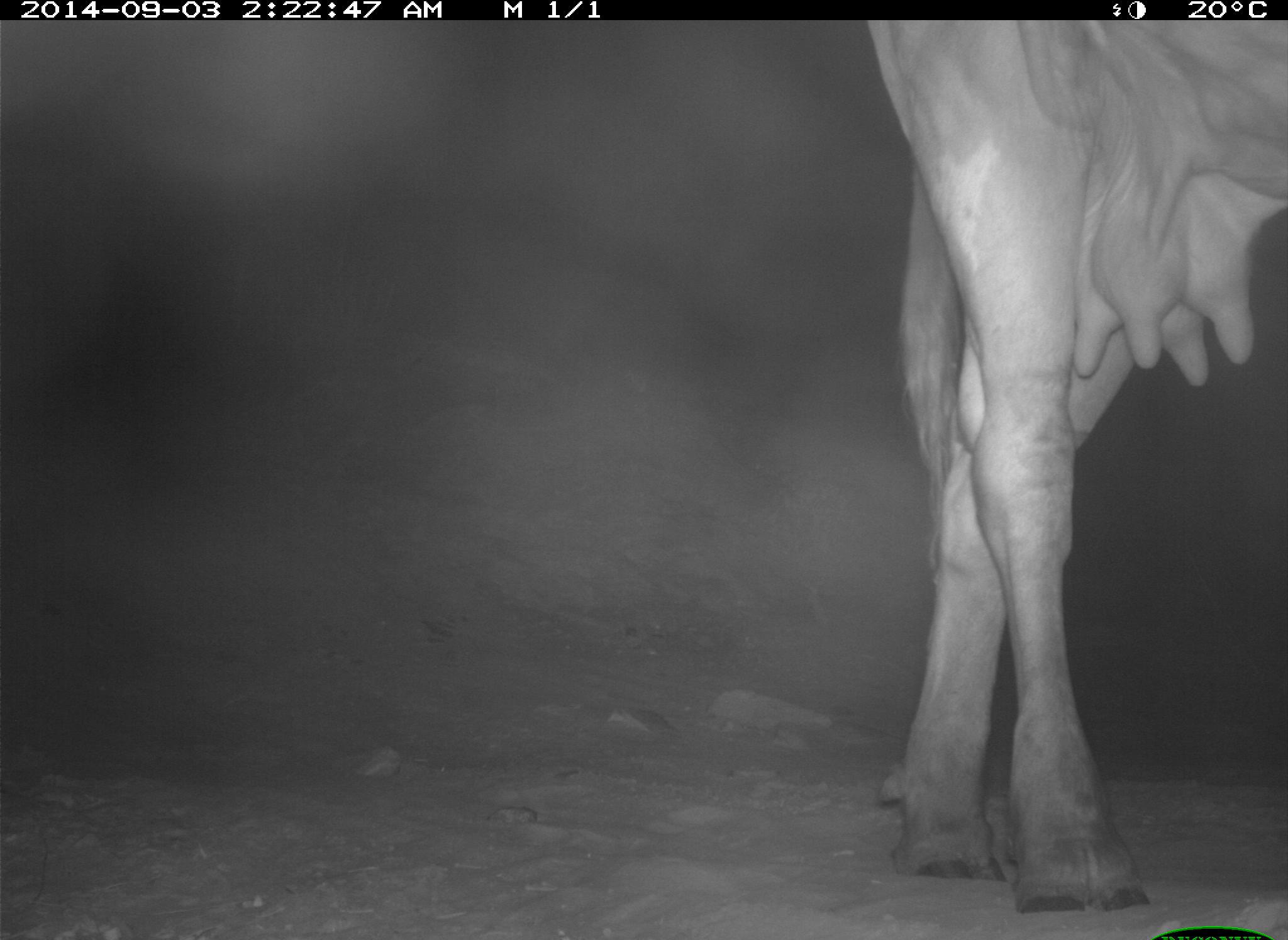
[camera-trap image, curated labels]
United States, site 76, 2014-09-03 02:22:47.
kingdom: Animalia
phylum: Chordata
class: Mammalia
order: Artiodactyla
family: Bovidae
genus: Bos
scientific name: Bos taurus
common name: cow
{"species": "cow (Bos taurus)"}